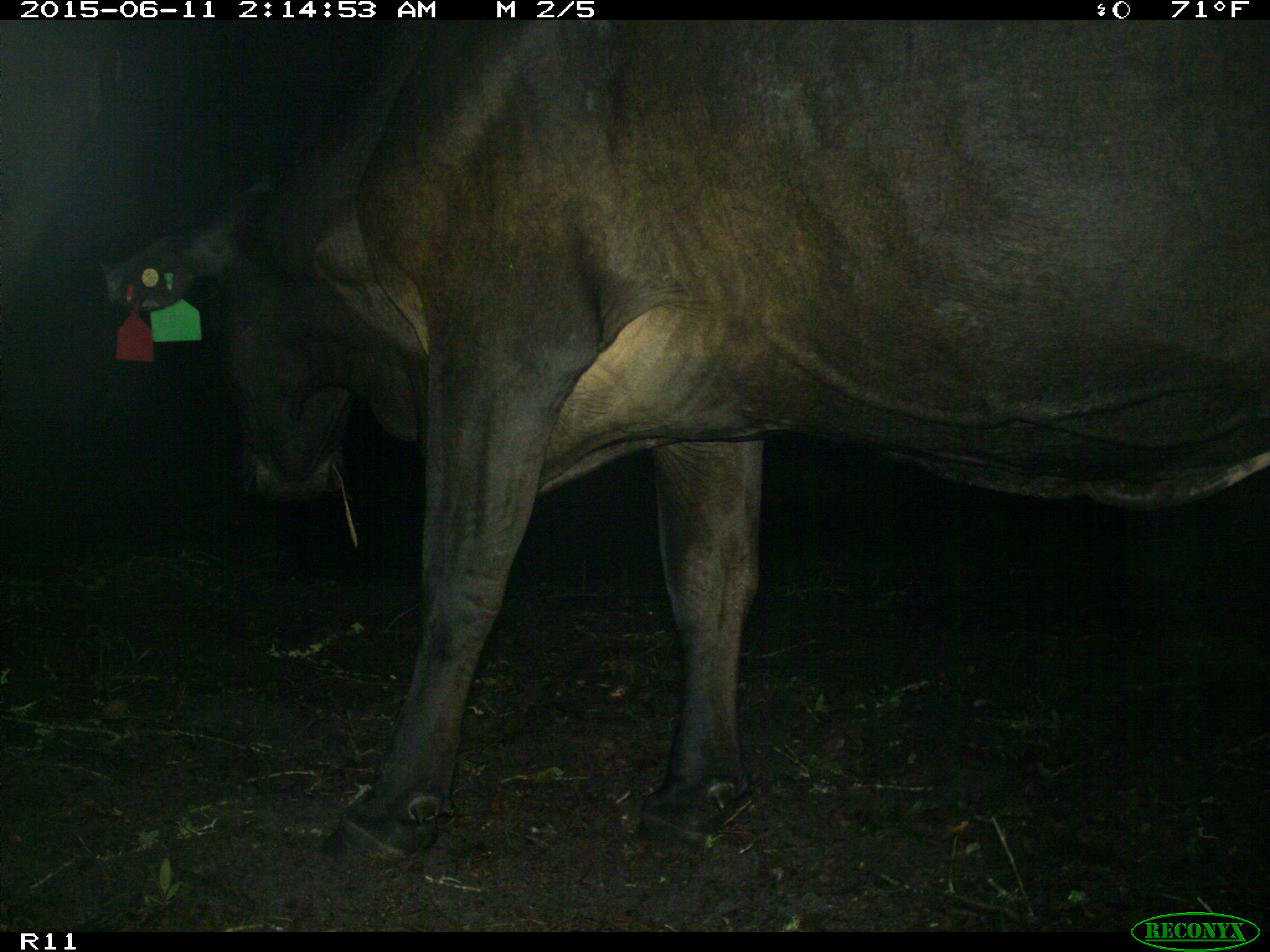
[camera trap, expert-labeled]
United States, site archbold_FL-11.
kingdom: Animalia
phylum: Chordata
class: Mammalia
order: Artiodactyla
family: Bovidae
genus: Bos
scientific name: Bos taurus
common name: domestic cow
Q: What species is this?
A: Bos taurus (domestic cow).